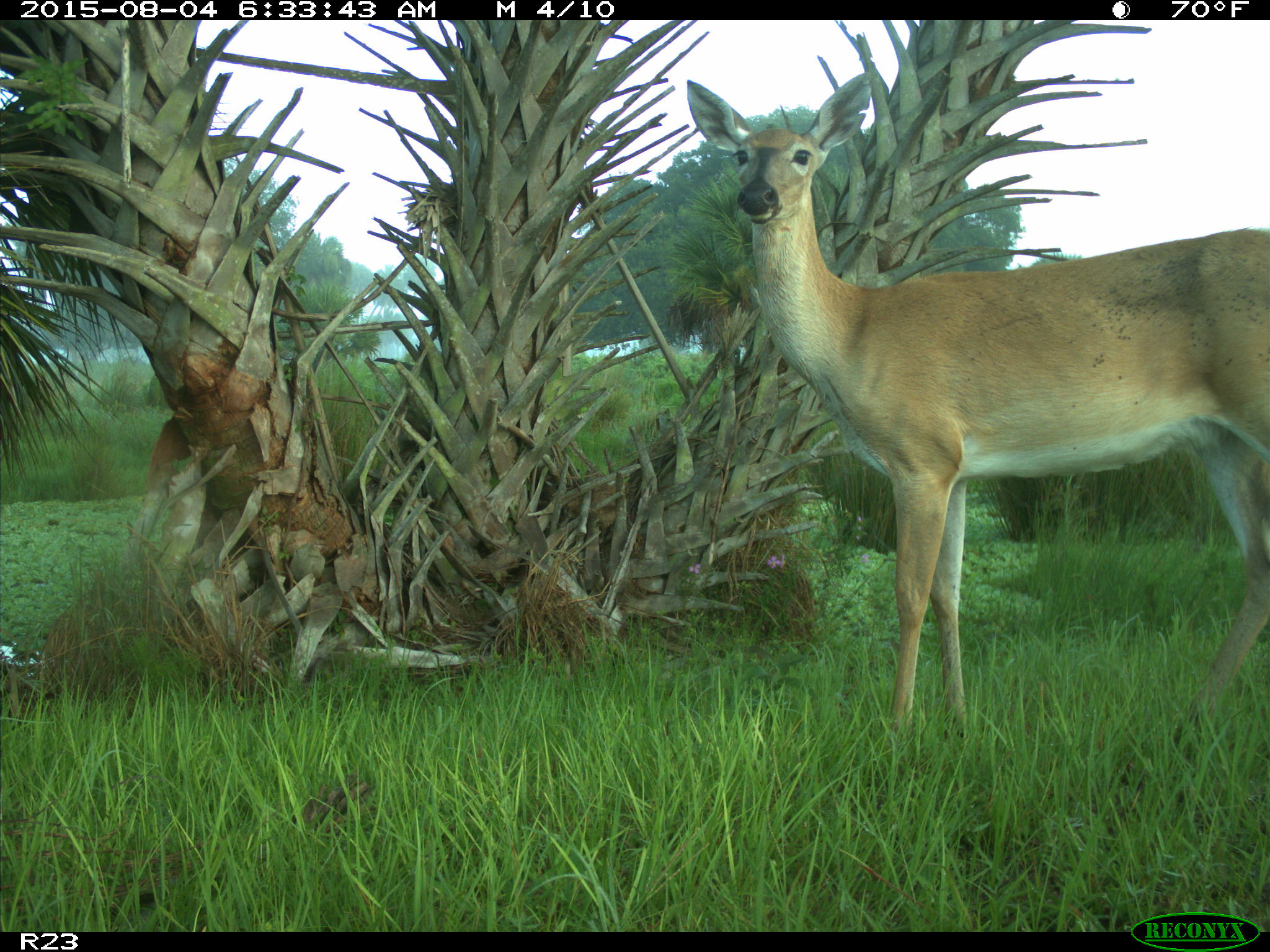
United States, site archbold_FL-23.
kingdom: Animalia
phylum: Chordata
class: Mammalia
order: Artiodactyla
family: Cervidae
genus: Odocoileus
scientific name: Odocoileus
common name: deer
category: unidentified deer